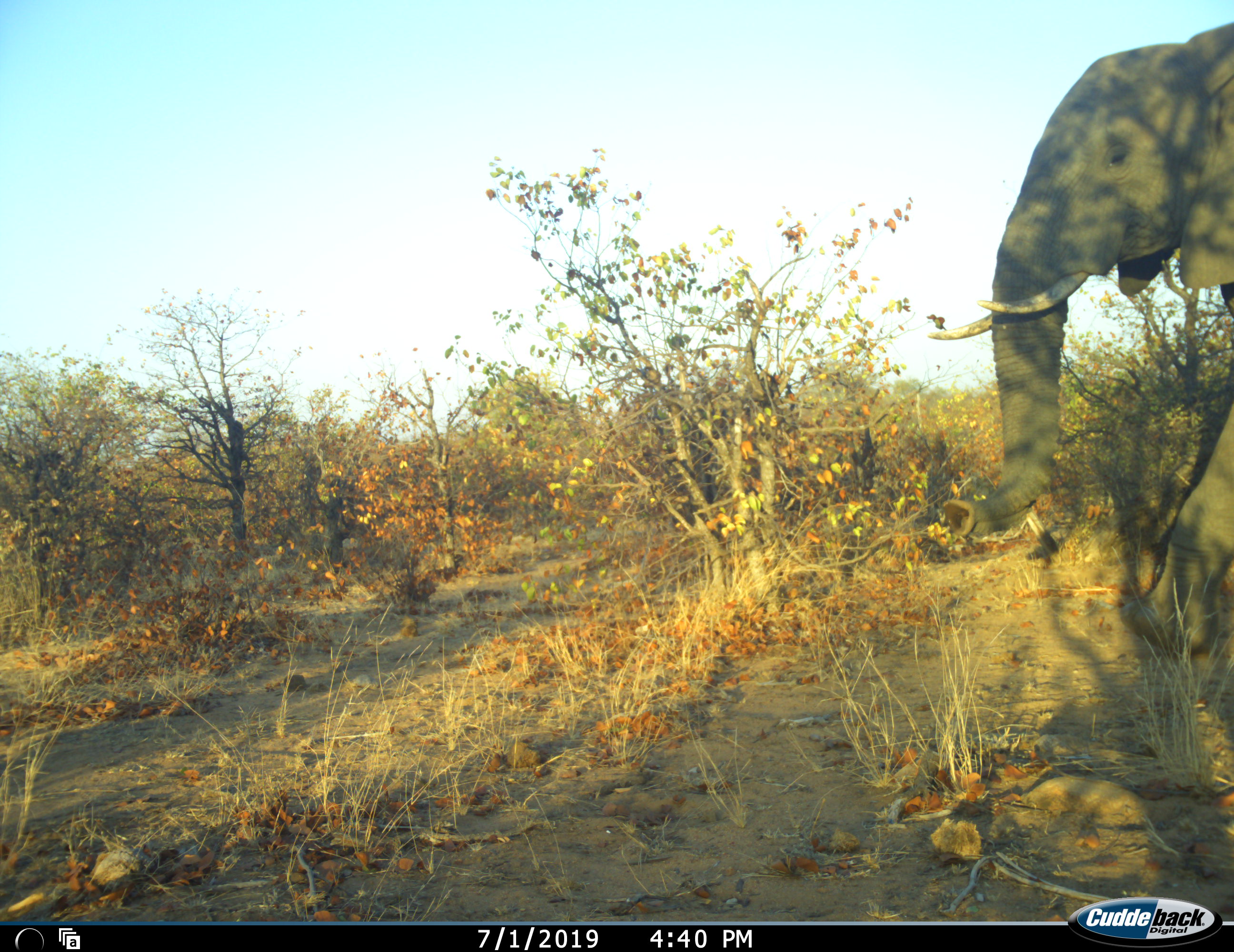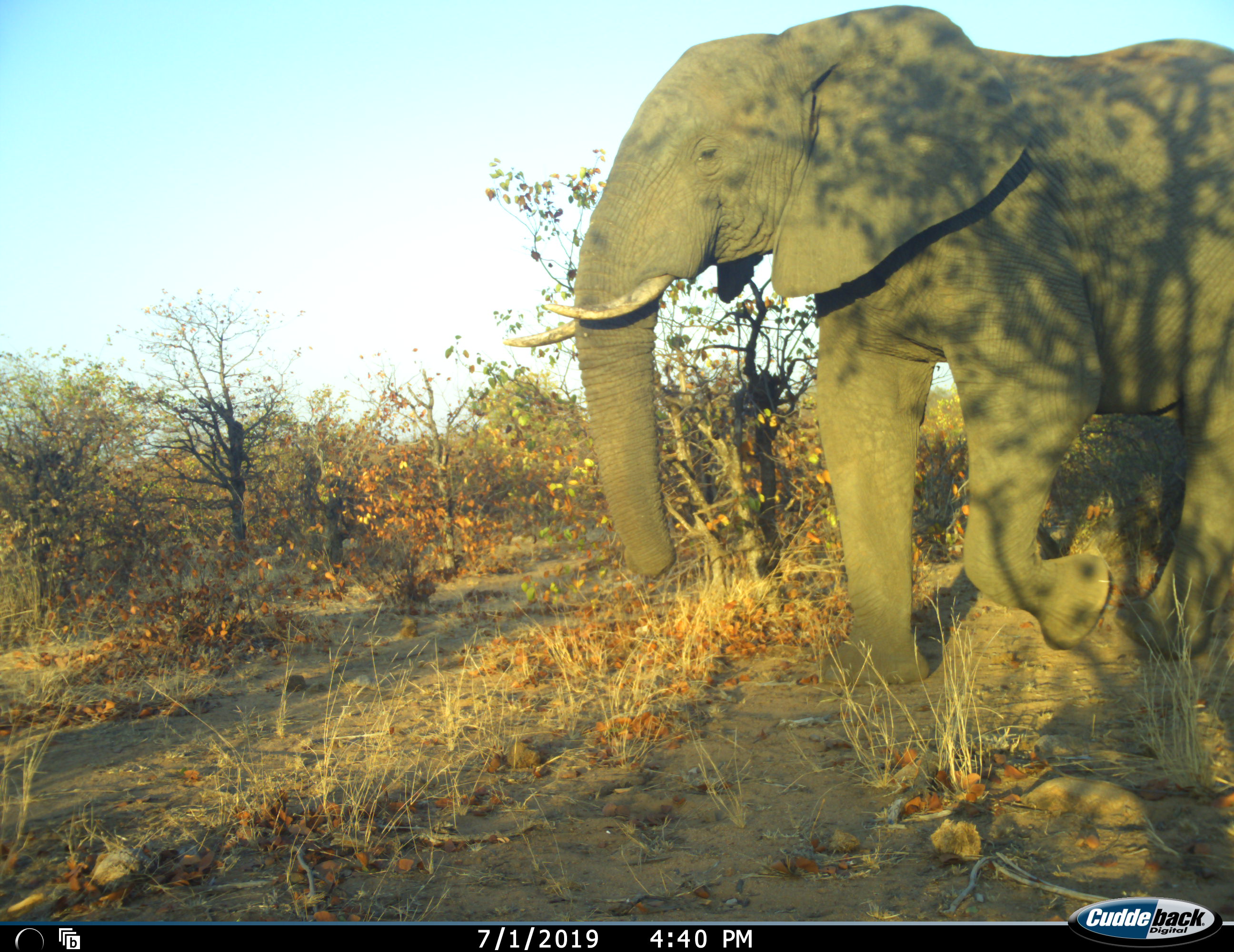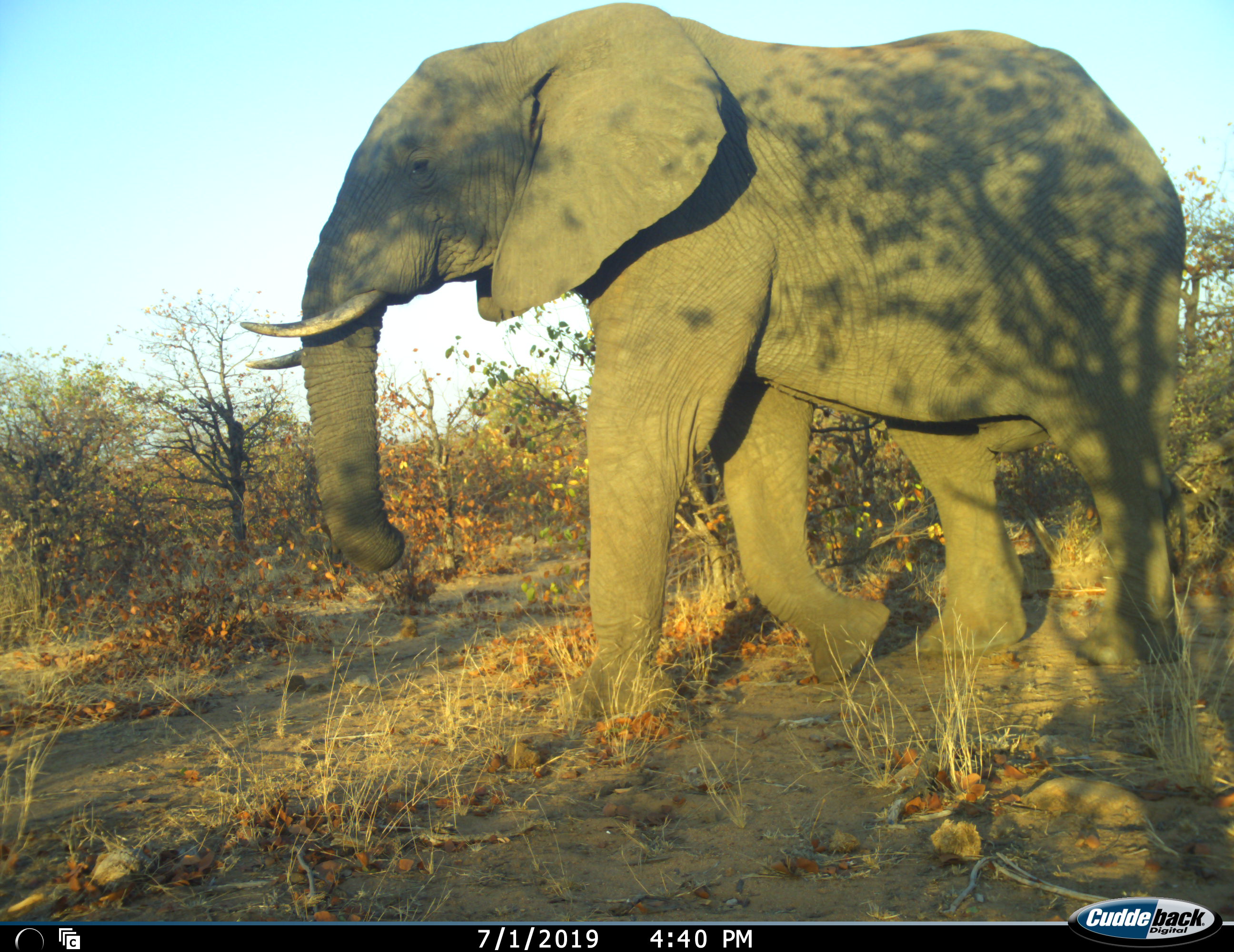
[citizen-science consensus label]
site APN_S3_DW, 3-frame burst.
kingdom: Animalia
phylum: Chordata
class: Mammalia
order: Proboscidea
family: Elephantidae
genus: Loxodonta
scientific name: Loxodonta africana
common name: african bush elephant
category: elephant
Elephant (african bush elephant) (Loxodonta africana), count 1. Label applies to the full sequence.